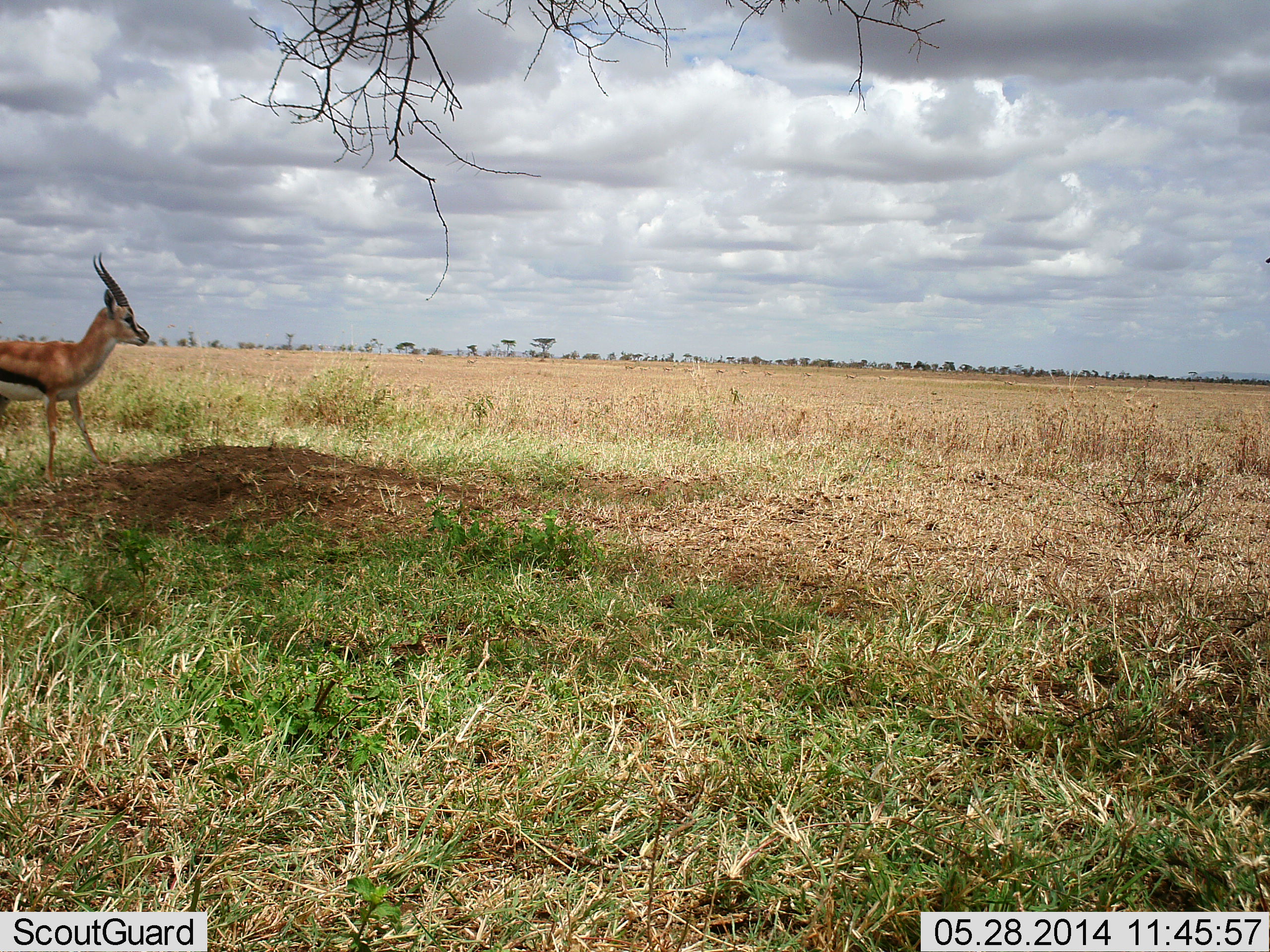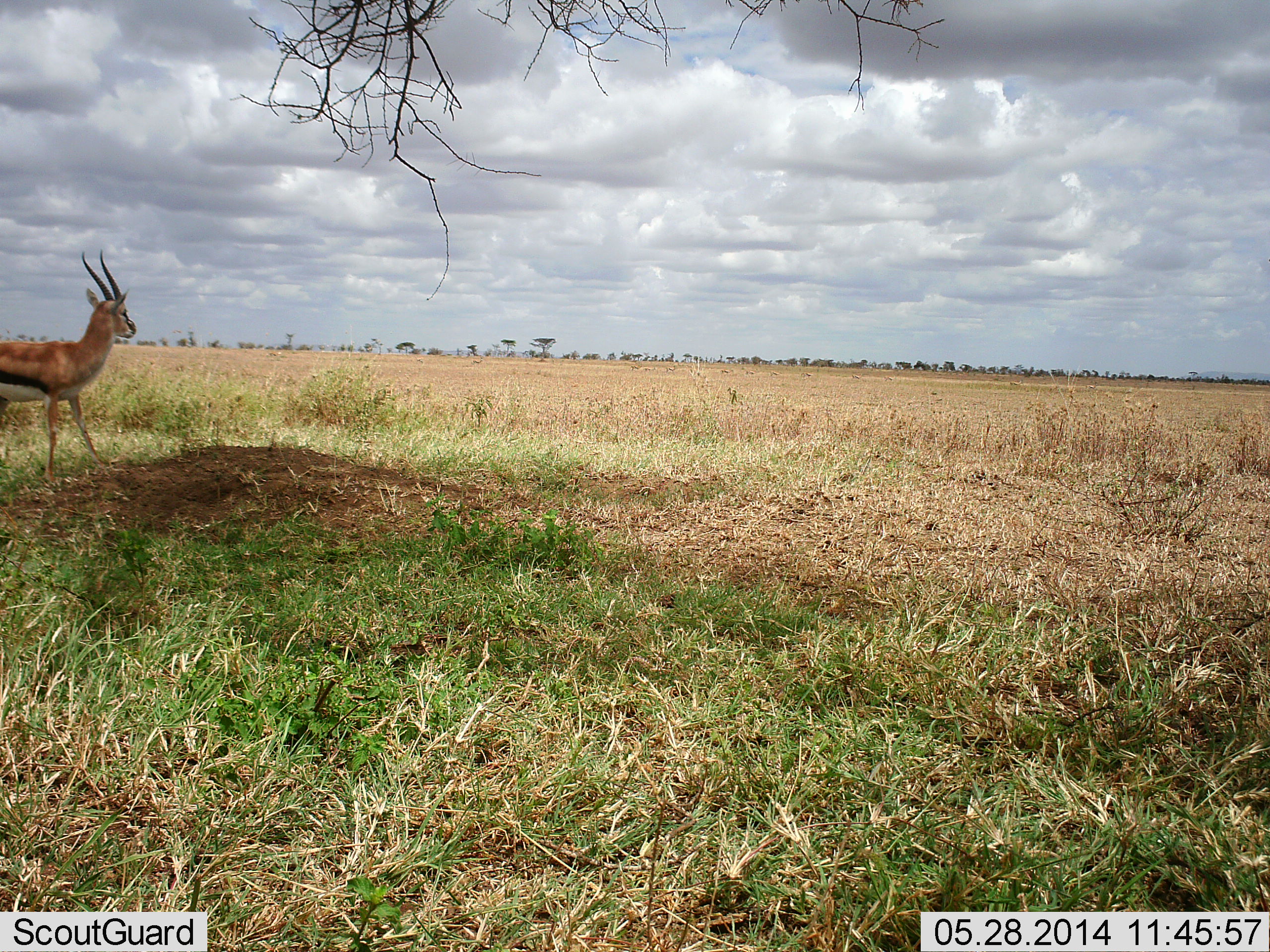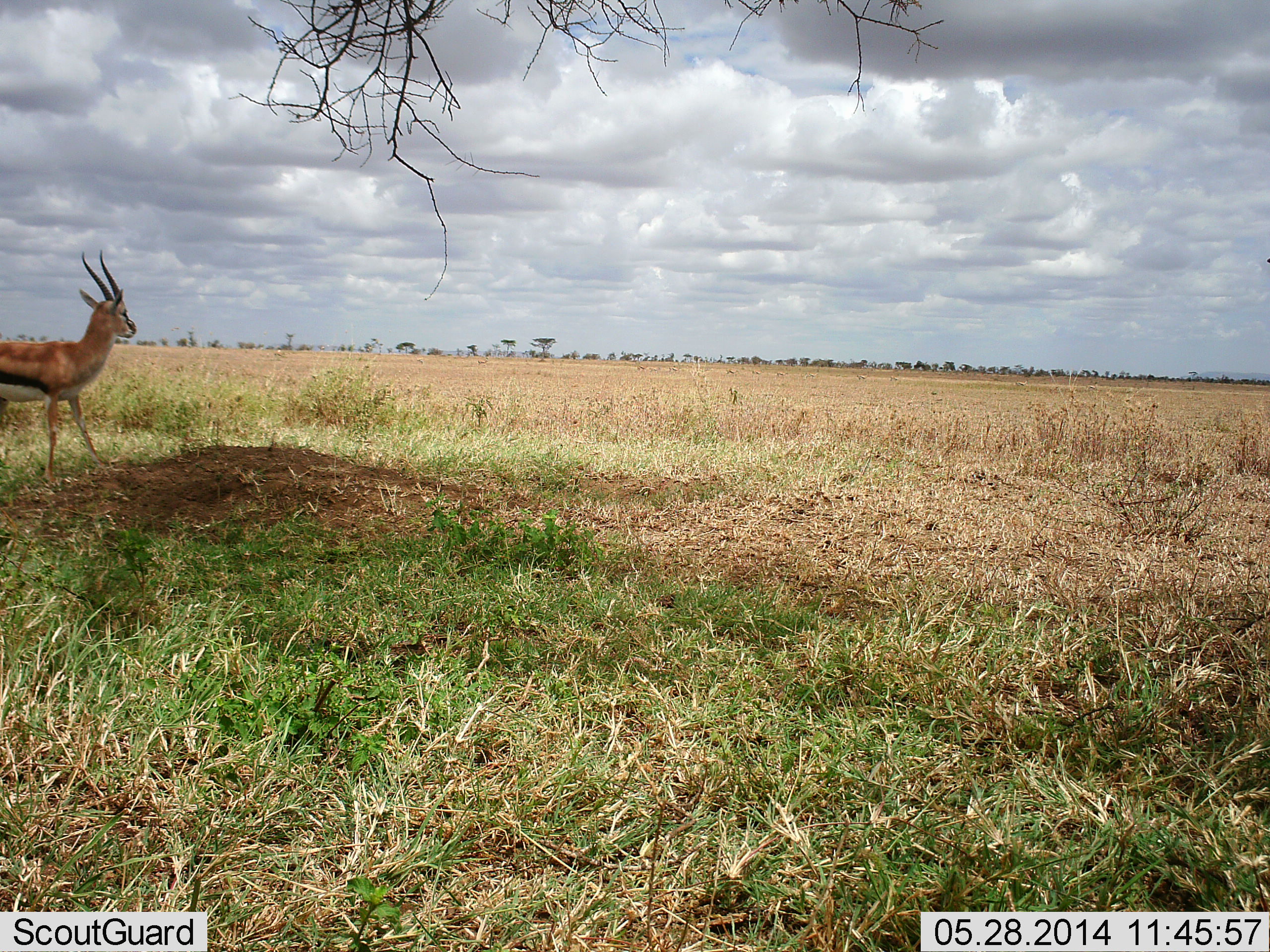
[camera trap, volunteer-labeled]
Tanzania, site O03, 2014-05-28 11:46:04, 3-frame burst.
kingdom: Animalia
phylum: Chordata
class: Mammalia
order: Artiodactyla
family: Bovidae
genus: Eudorcas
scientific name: Eudorcas thomsonii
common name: thomson's gazelle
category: gazellethomsons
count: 1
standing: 100%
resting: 0%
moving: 18%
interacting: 0%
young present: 0%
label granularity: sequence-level